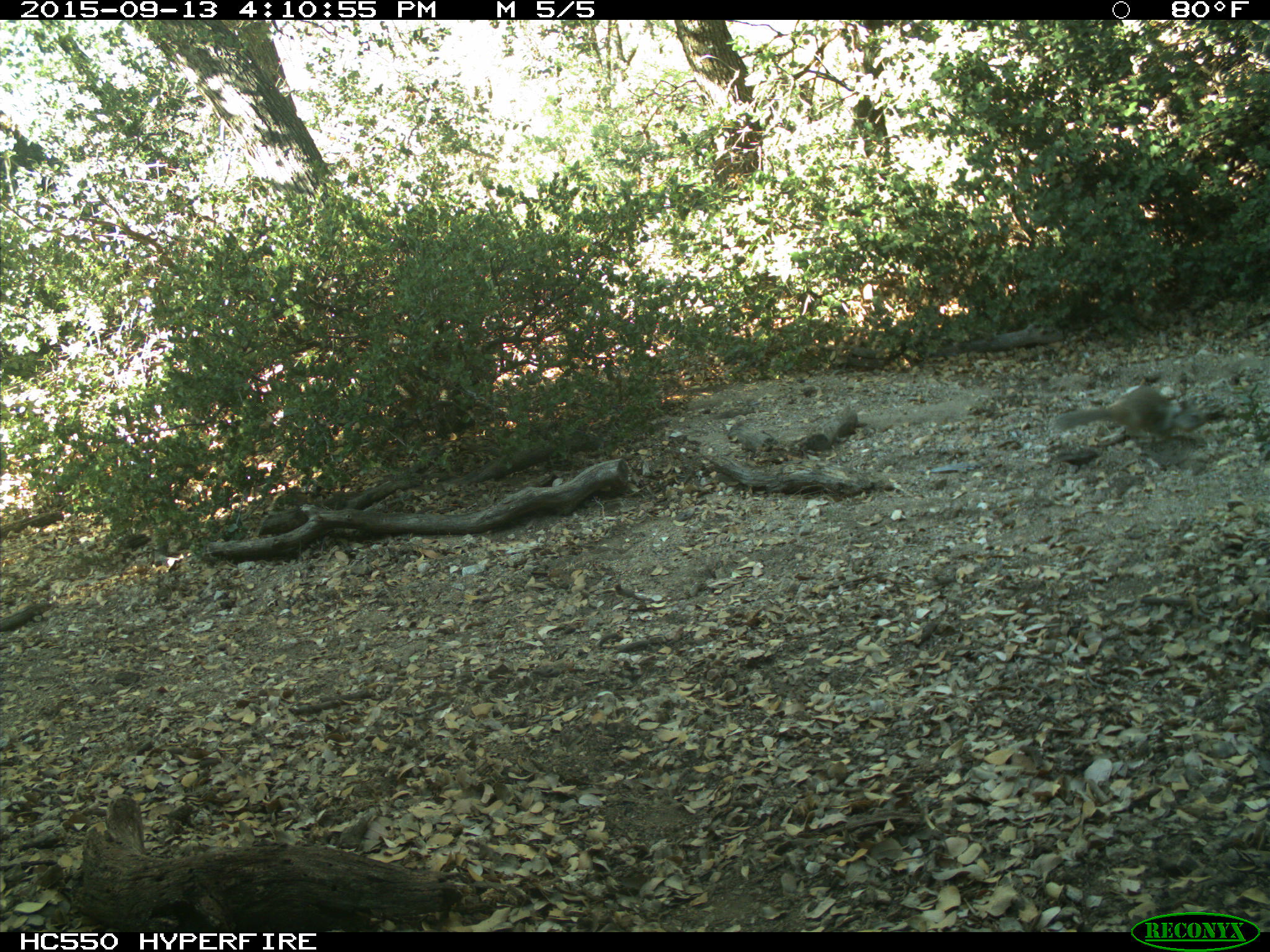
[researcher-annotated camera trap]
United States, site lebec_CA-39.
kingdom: Animalia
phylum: Chordata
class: Mammalia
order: Rodentia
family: Sciuridae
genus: Otospermophilus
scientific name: Otospermophilus beecheyi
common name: california ground squirrel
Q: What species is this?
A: Otospermophilus beecheyi (california ground squirrel).